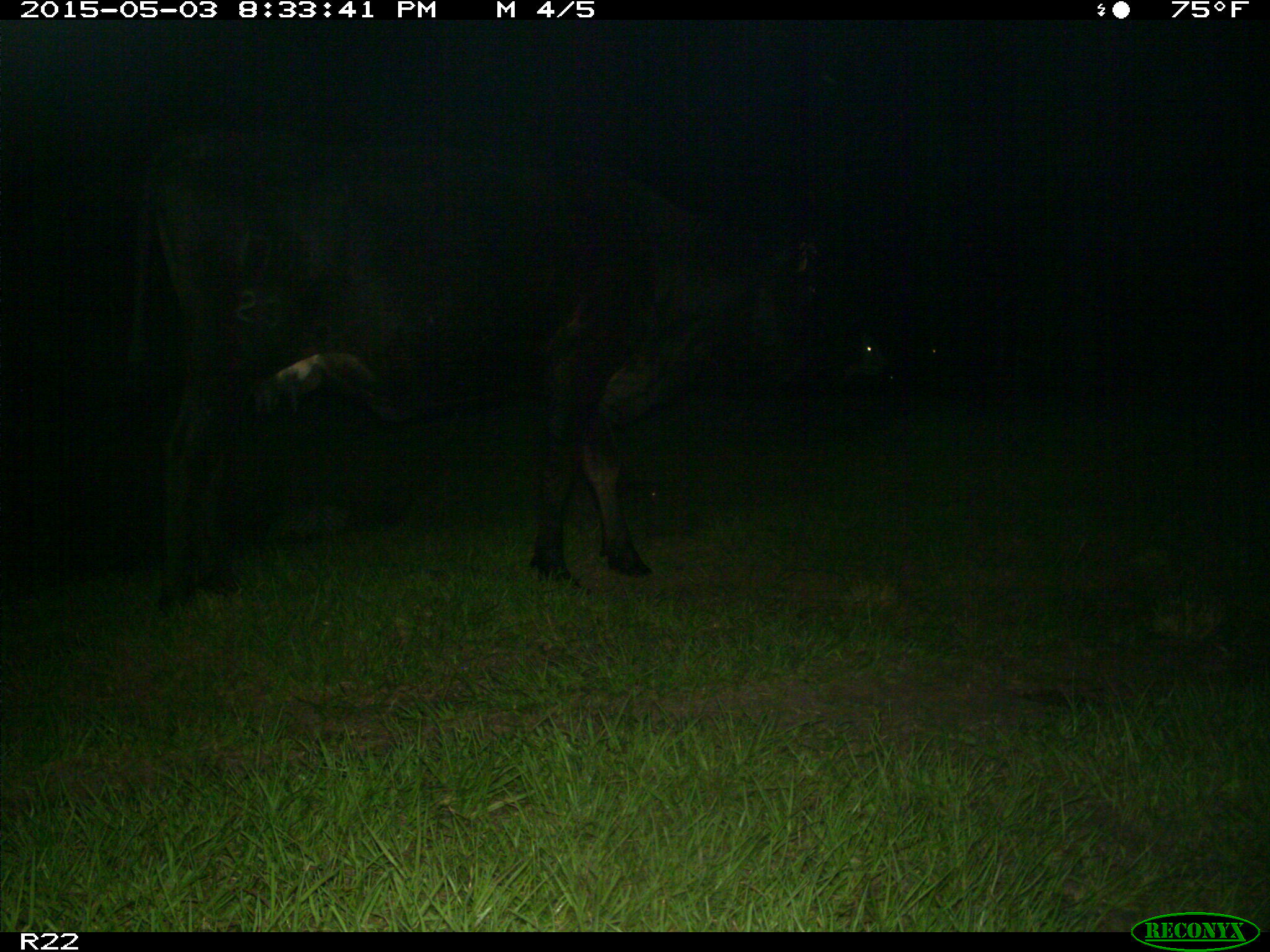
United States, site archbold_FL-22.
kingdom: Animalia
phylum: Chordata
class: Mammalia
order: Artiodactyla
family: Bovidae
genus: Bos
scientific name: Bos taurus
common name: domestic cow